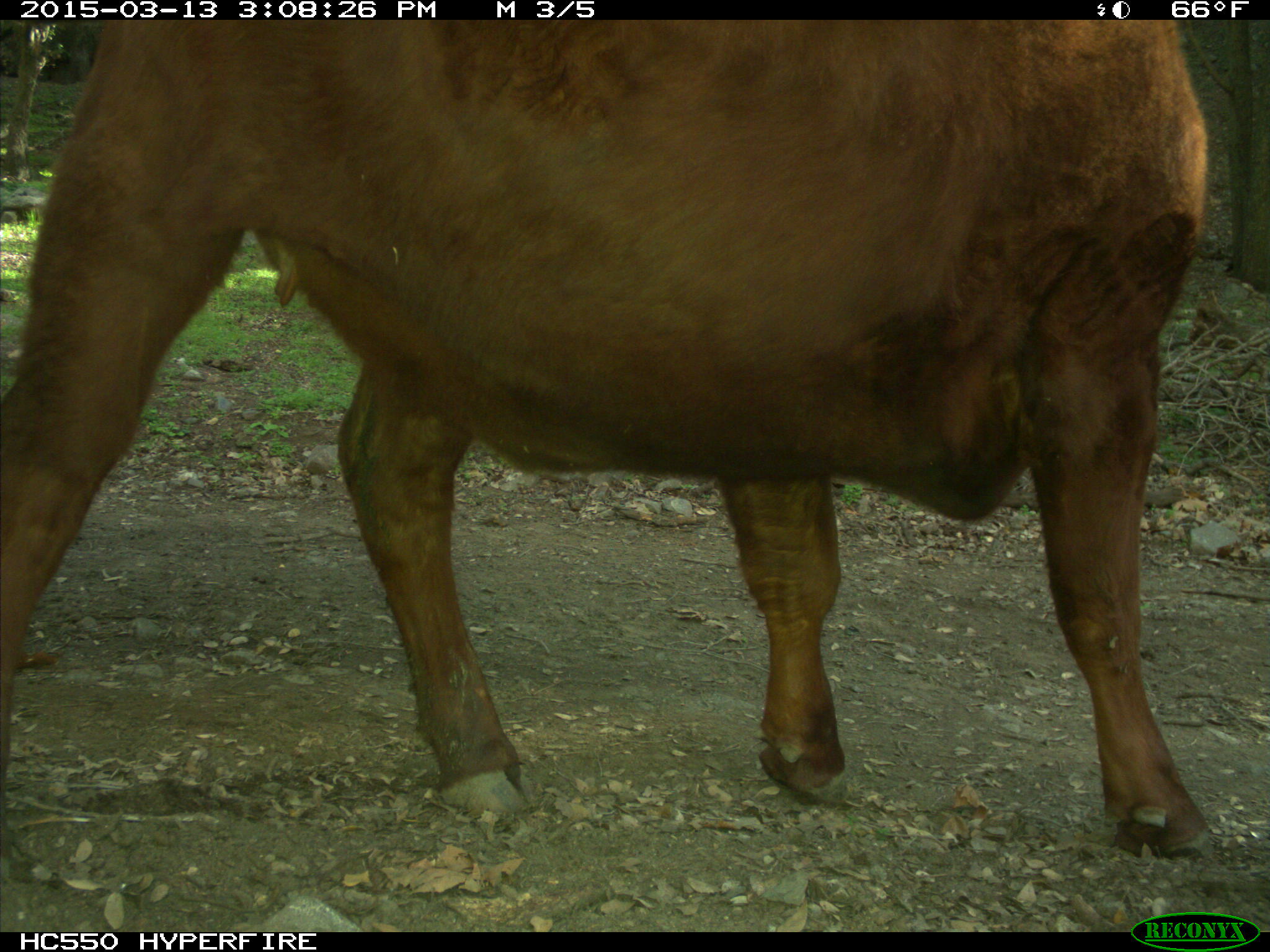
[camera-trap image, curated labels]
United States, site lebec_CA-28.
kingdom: Animalia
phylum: Chordata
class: Mammalia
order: Artiodactyla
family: Bovidae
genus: Bos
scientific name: Bos taurus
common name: domestic cow